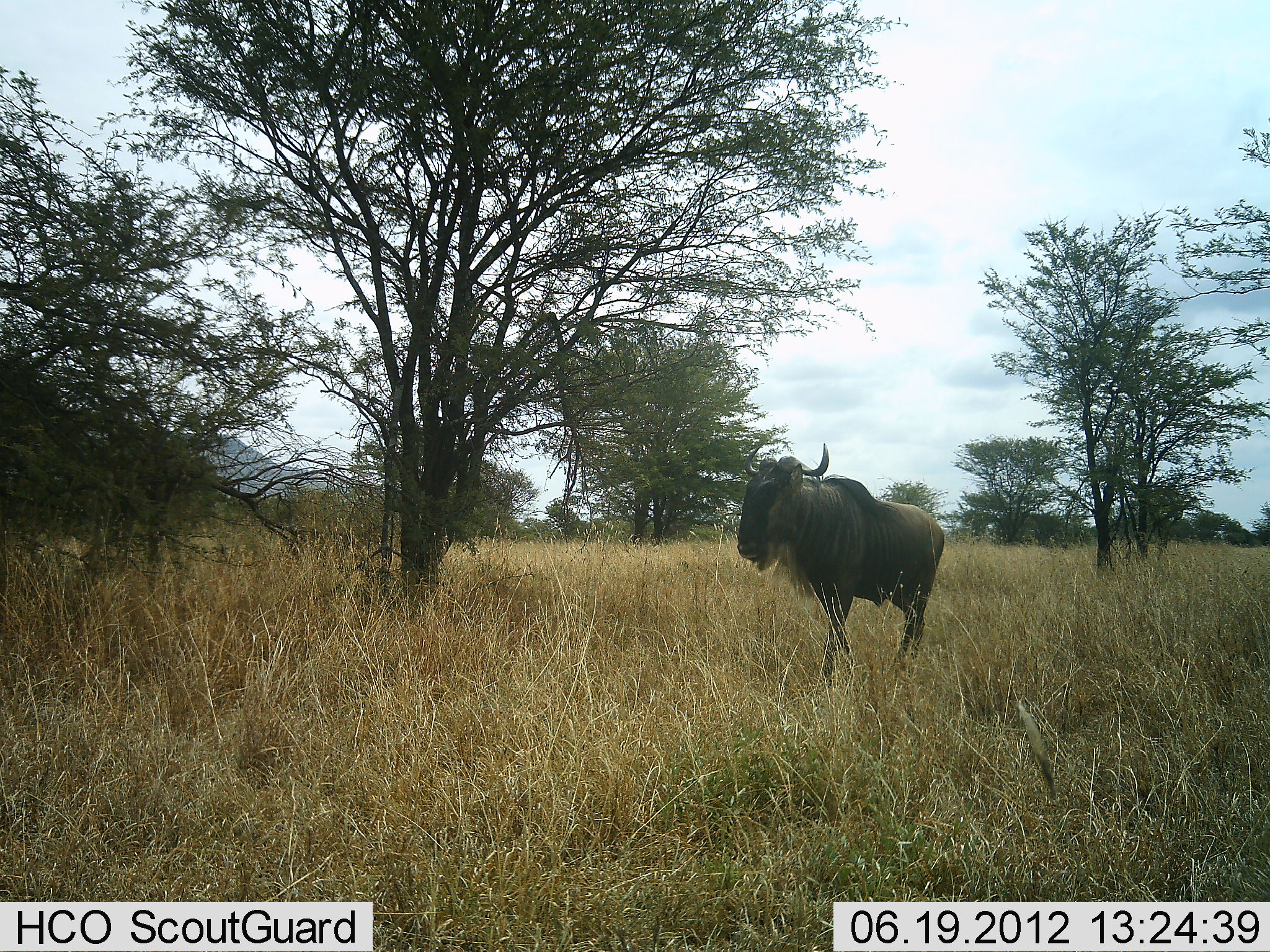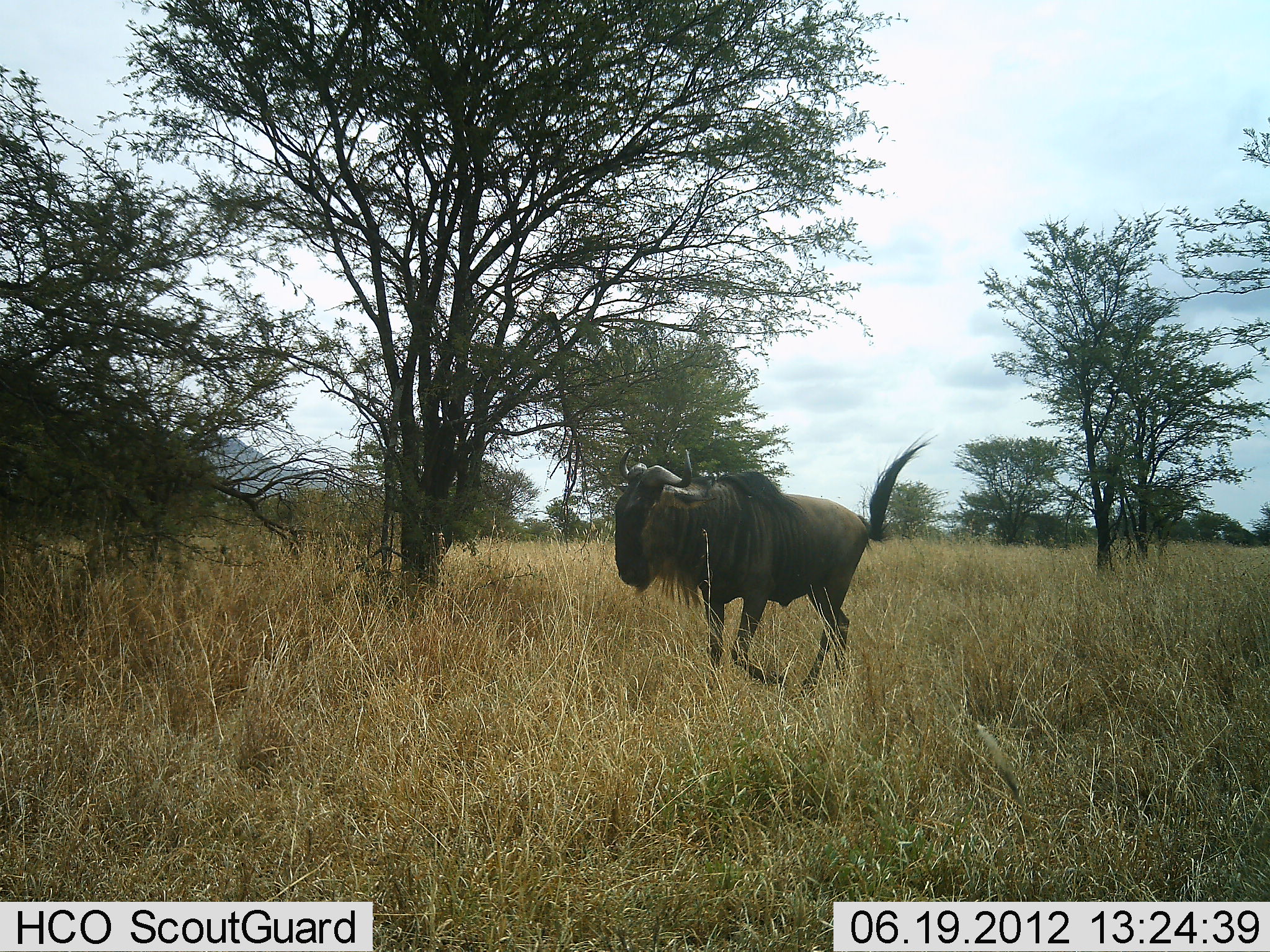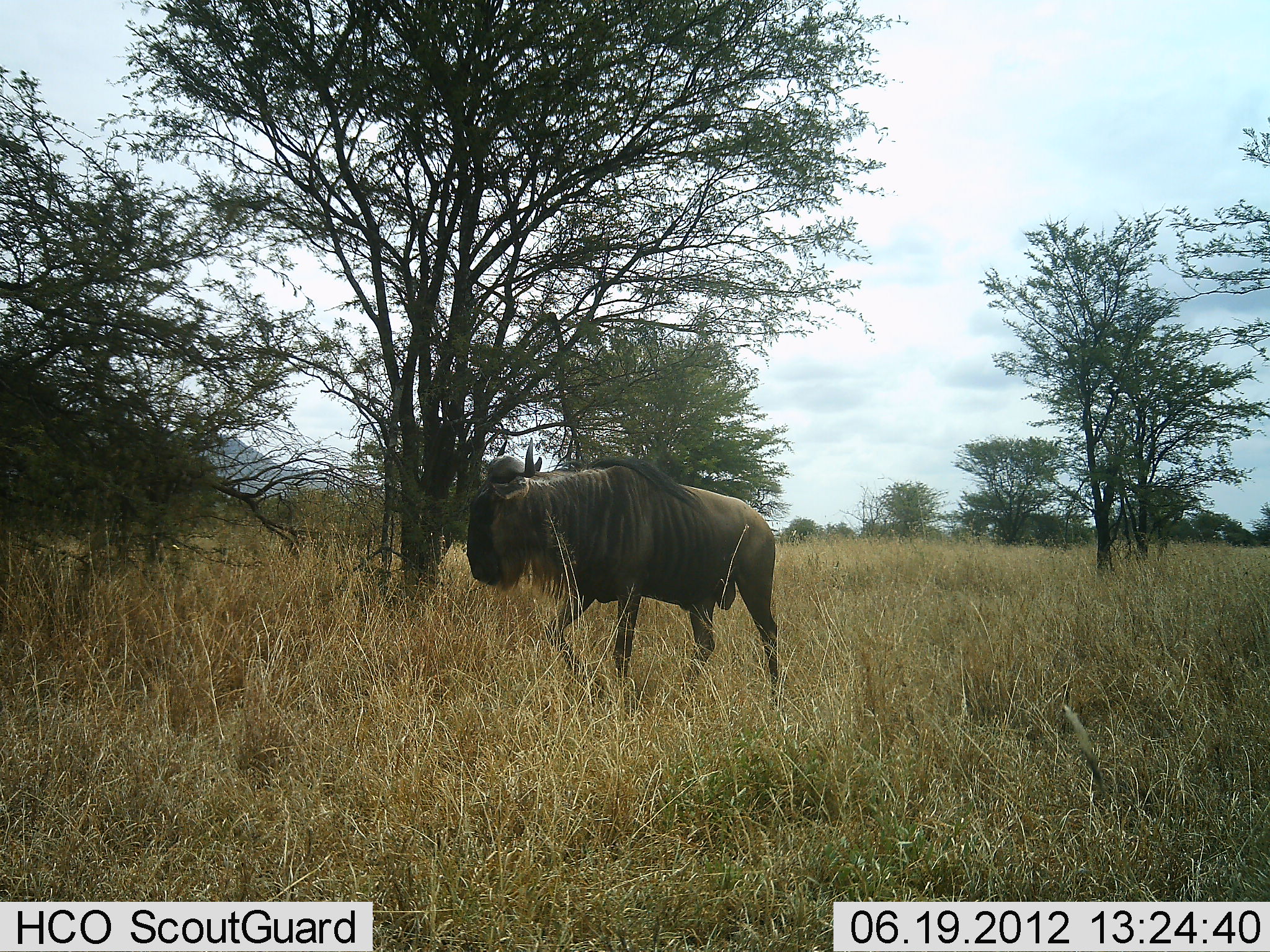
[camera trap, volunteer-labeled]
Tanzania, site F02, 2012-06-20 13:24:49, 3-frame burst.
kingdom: Animalia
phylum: Chordata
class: Mammalia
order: Artiodactyla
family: Bovidae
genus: Connochaetes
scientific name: Connochaetes taurinus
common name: blue wildebeest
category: wildebeest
Wildebeest (blue wildebeest) (Connochaetes taurinus), count 1. Behavior (volunteer vote fractions): standing 0%, resting 0%, moving 100%, interacting 0%. Young present (vote fraction): 0%. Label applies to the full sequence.